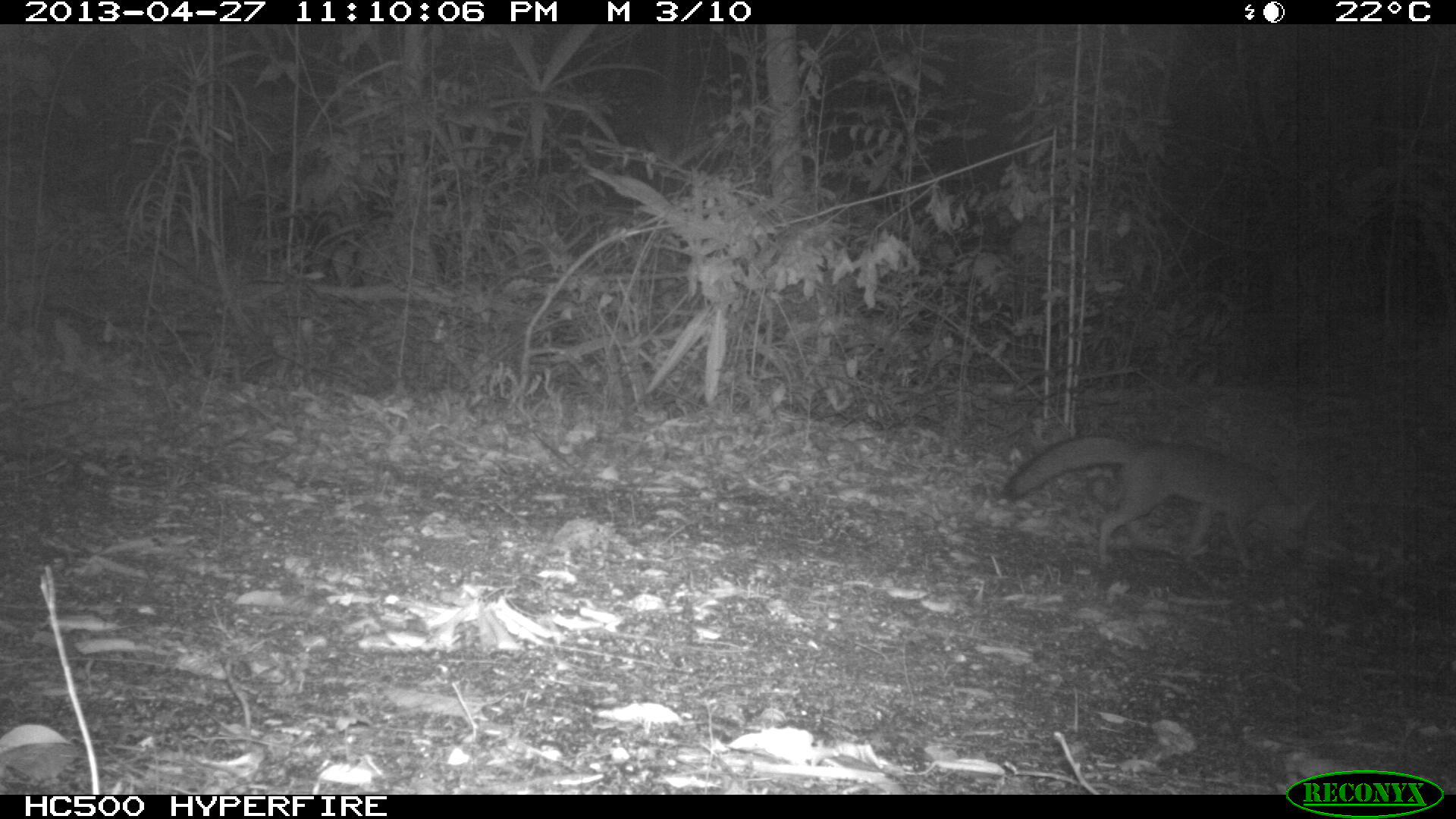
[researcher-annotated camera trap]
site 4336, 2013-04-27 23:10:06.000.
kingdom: Animalia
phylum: Chordata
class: Mammalia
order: Carnivora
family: Canidae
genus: Urocyon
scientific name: Urocyon cinereoargenteus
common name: gray fox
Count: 1.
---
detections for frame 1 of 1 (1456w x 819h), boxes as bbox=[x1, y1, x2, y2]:
urocyon cinereoargenteus: bbox=[1003, 434, 1317, 573]